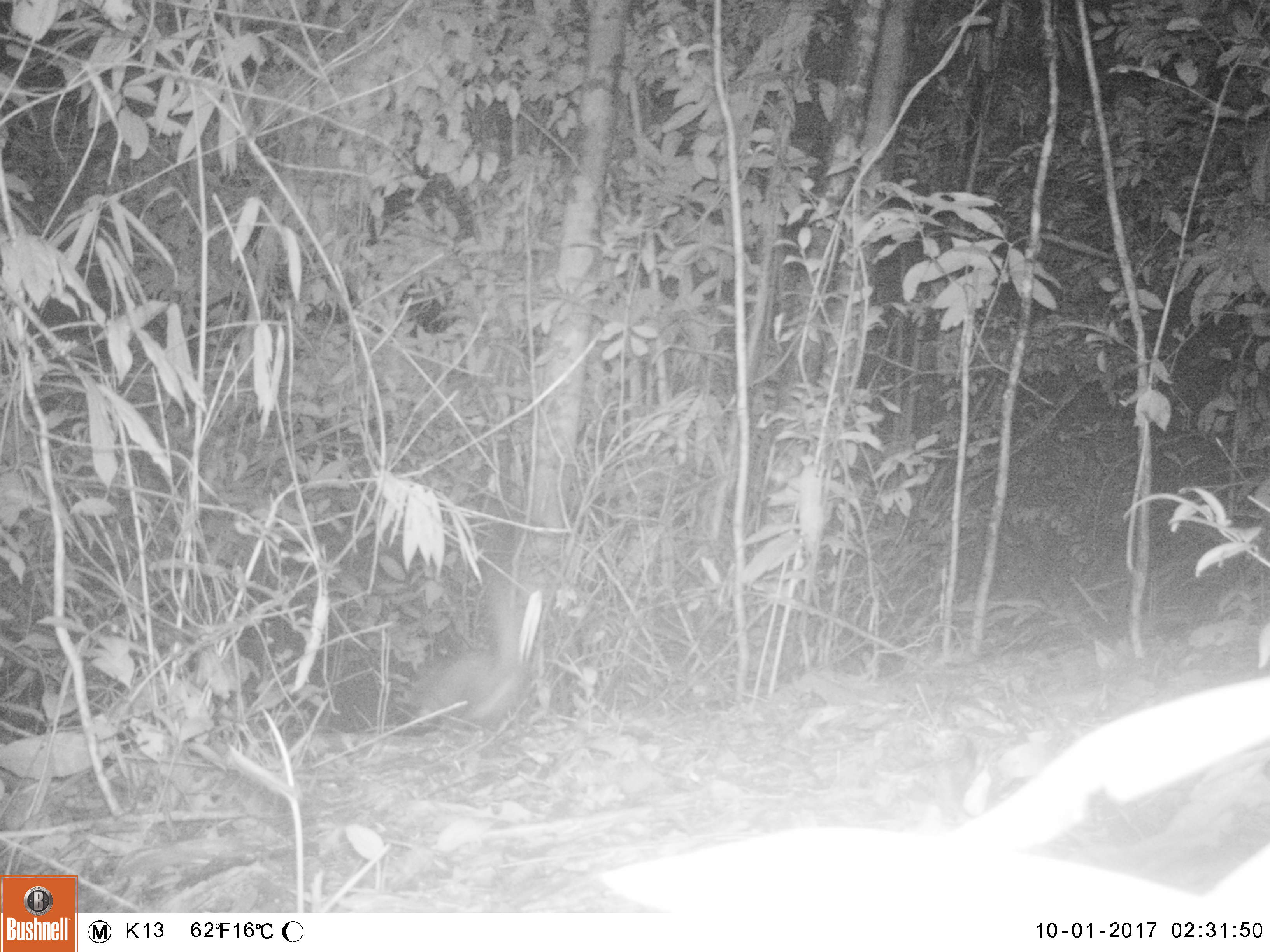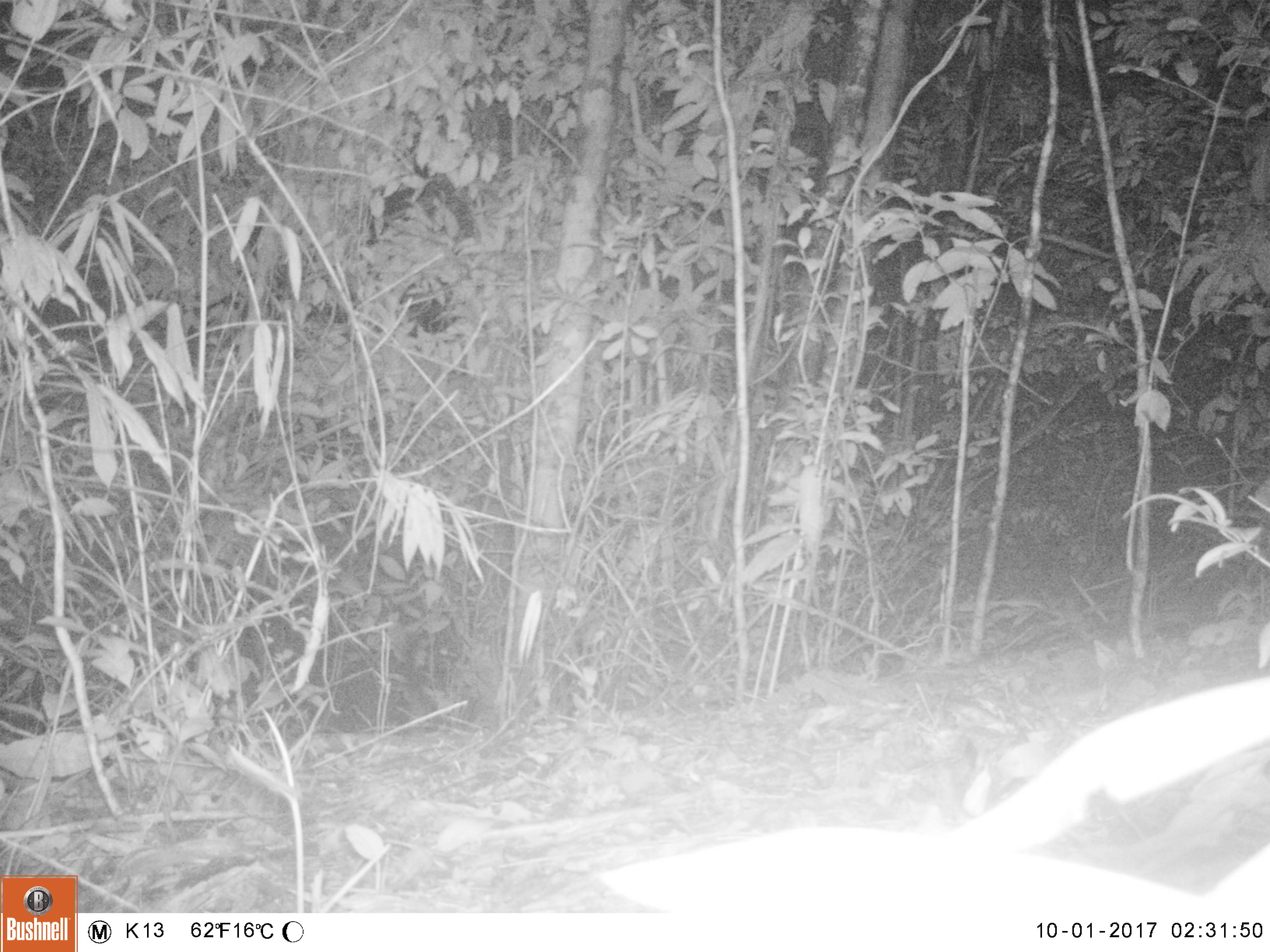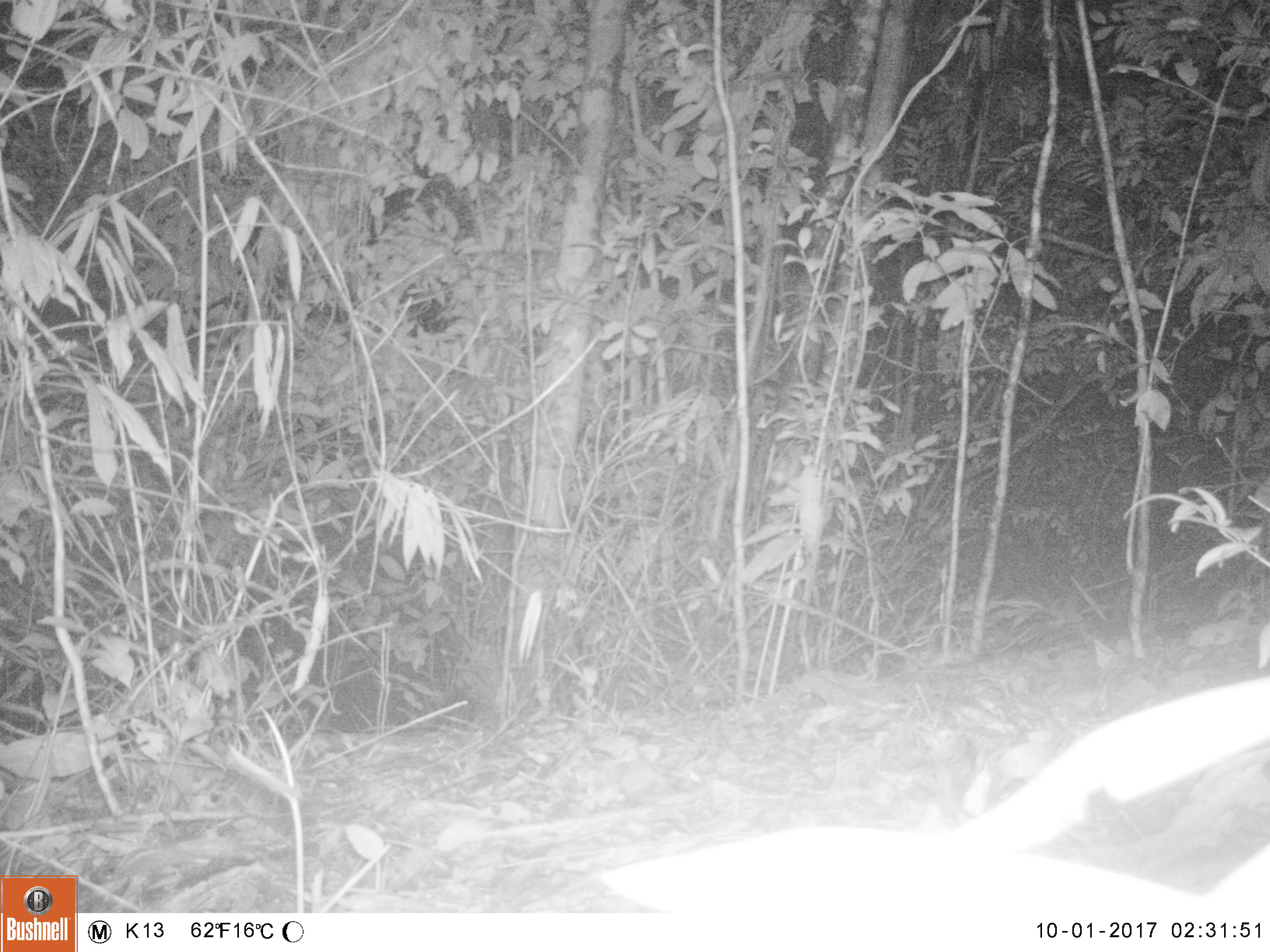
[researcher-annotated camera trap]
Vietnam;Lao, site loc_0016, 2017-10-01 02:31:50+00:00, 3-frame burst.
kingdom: Animalia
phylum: Chordata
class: Mammalia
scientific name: Mammalia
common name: mammal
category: unidentified small mammal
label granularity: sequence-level